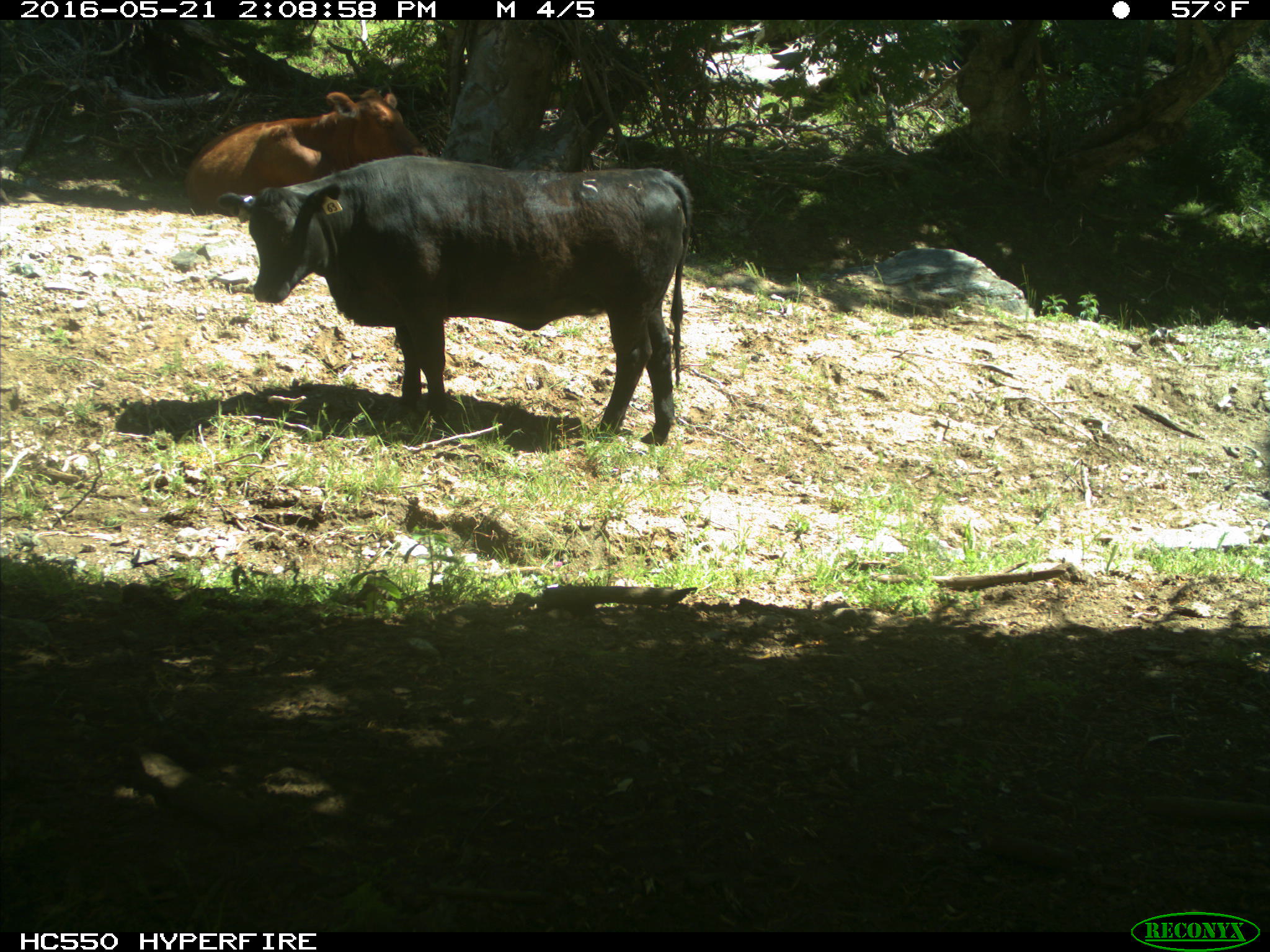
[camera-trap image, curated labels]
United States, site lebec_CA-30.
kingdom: Animalia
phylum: Chordata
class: Mammalia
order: Artiodactyla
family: Bovidae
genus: Bos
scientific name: Bos taurus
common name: domestic cow